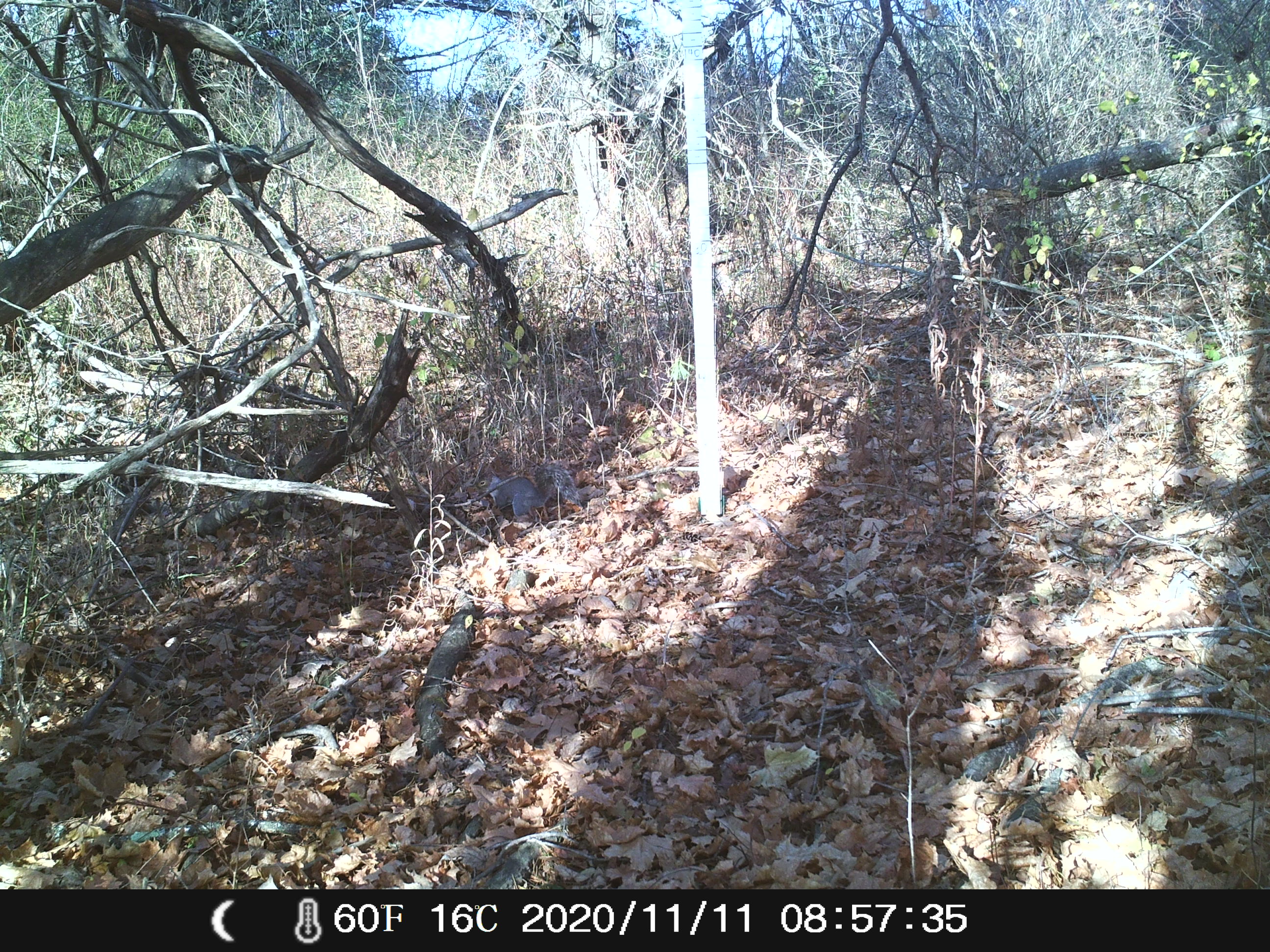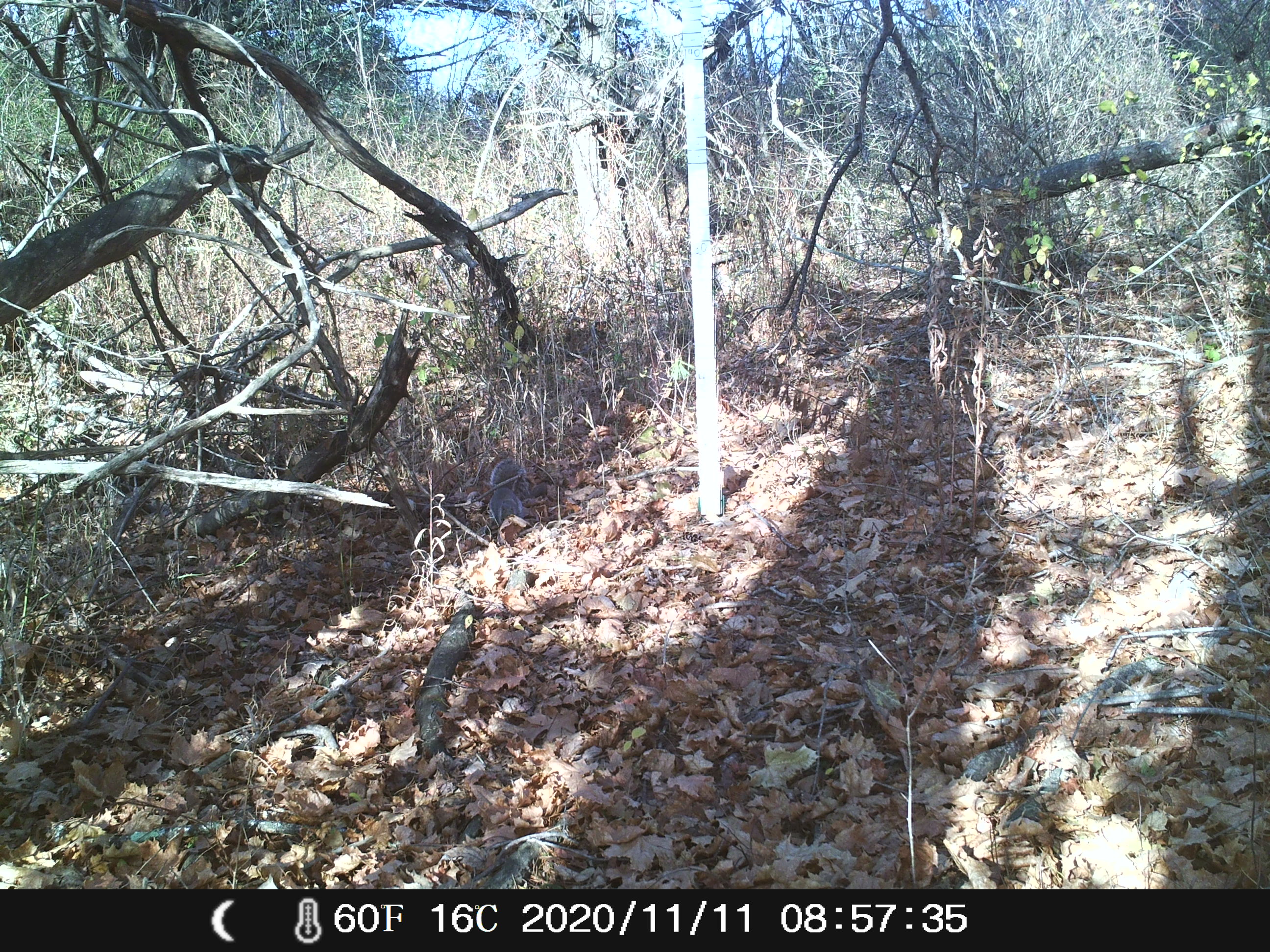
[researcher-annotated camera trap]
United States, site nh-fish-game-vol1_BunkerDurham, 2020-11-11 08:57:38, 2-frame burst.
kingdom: Animalia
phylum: Chordata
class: Mammalia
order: Rodentia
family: Sciuridae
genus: Sciurus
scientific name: Sciurus carolinensis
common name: gray squirrel